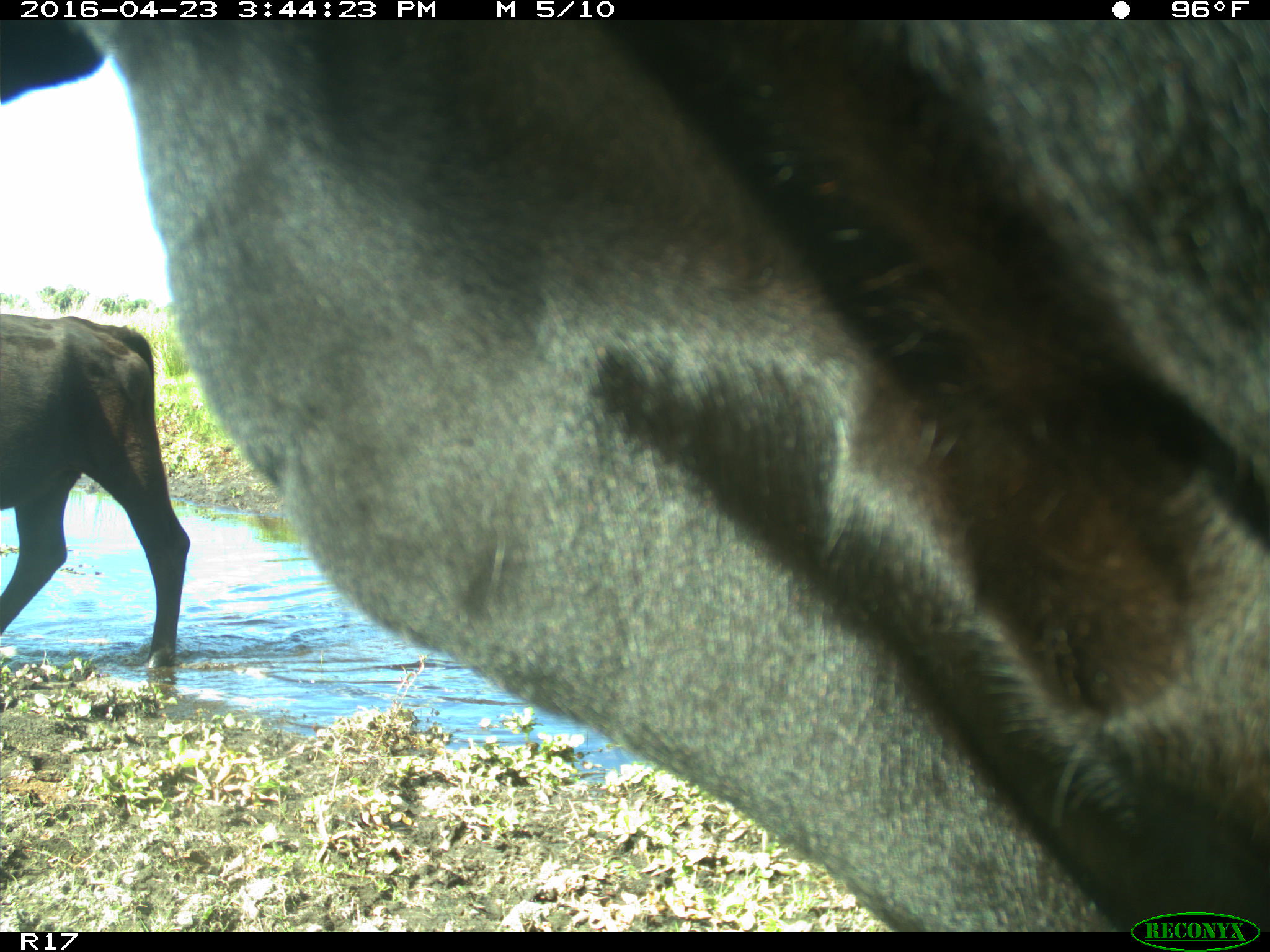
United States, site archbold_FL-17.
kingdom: Animalia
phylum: Chordata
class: Mammalia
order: Artiodactyla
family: Bovidae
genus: Bos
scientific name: Bos taurus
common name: domestic cow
Bos taurus (domestic cow).